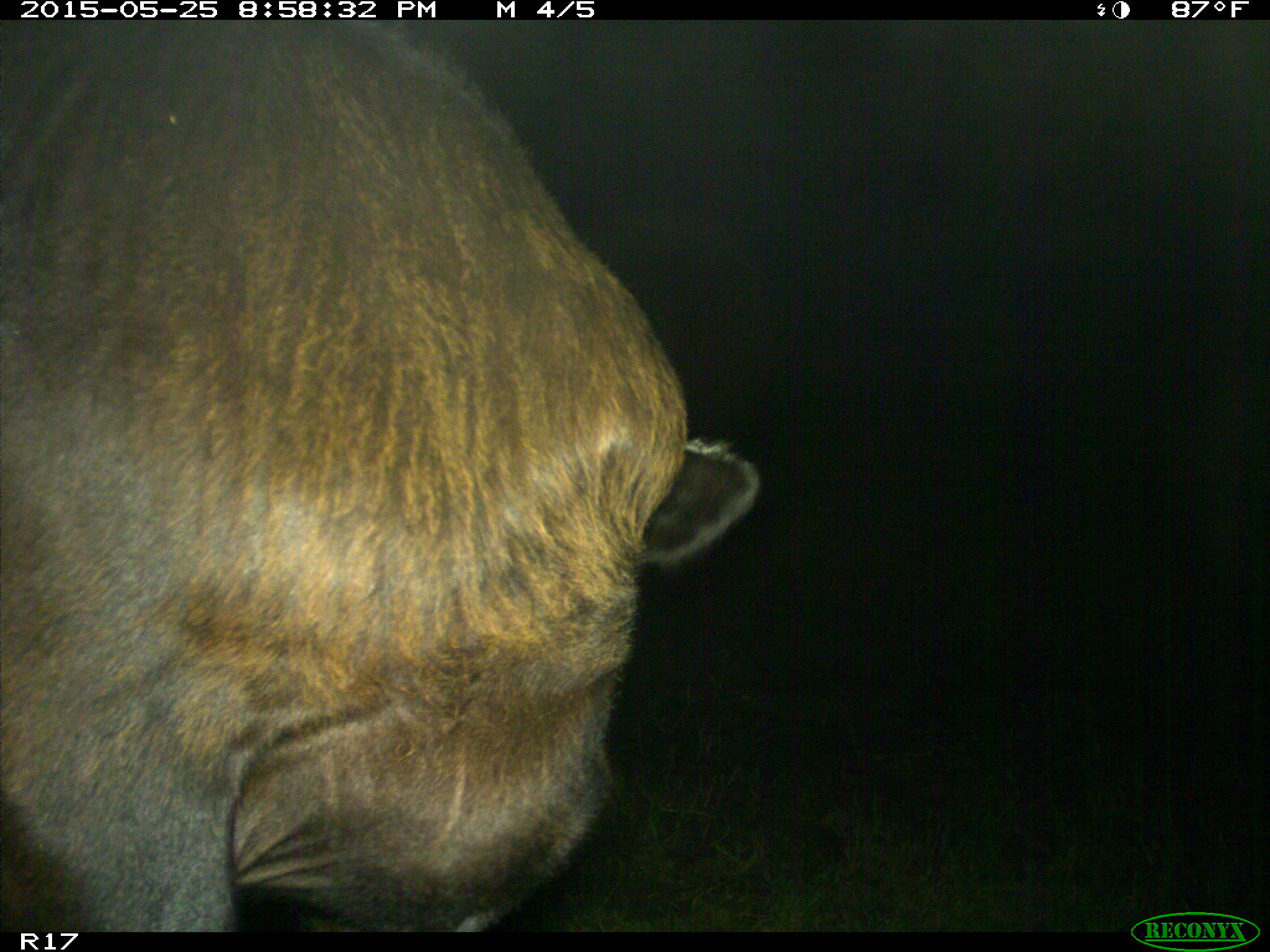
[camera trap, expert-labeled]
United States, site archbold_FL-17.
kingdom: Animalia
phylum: Chordata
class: Mammalia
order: Artiodactyla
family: Bovidae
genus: Bos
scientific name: Bos taurus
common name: domestic cow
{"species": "Bos taurus (domestic cow)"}